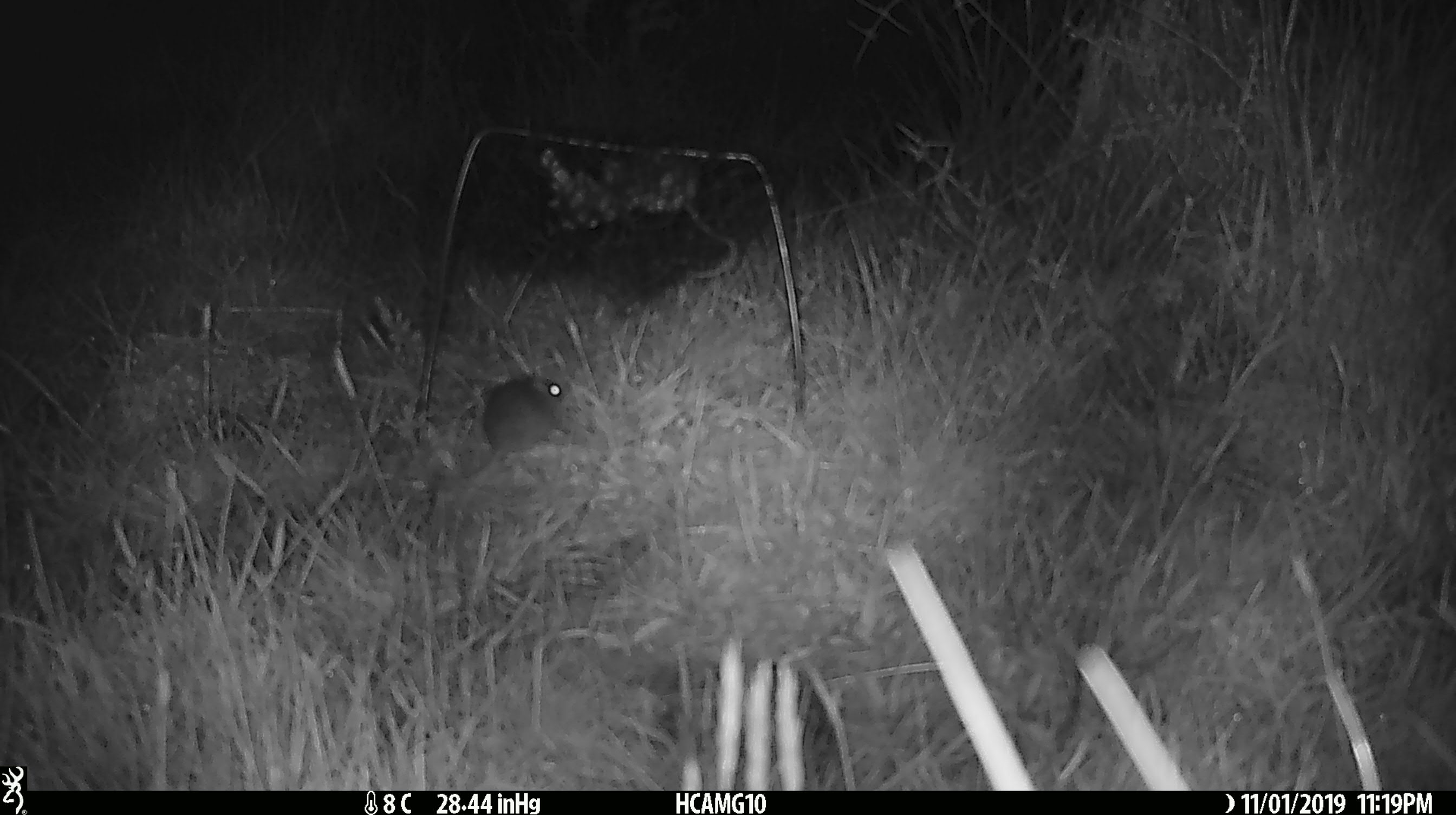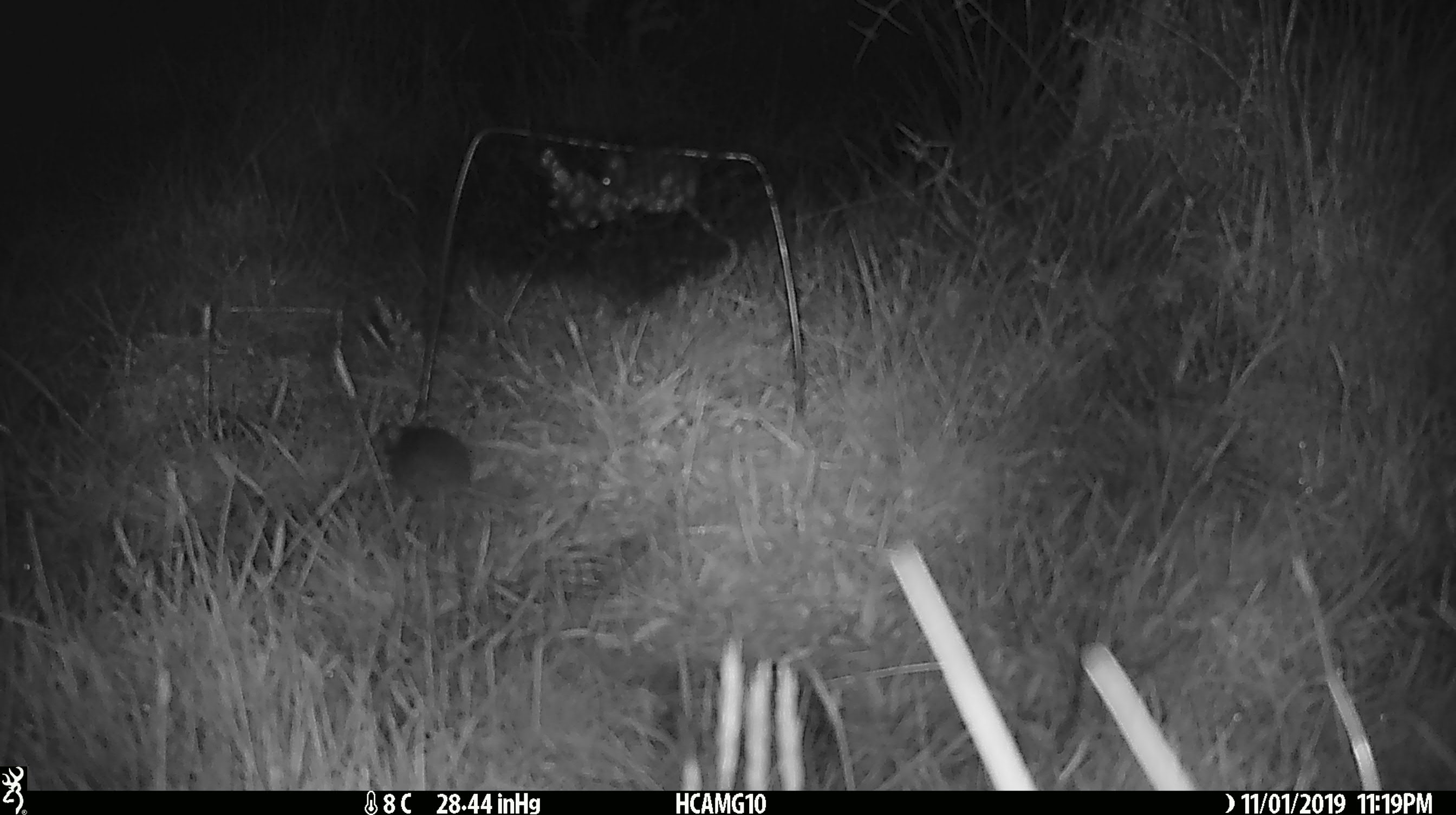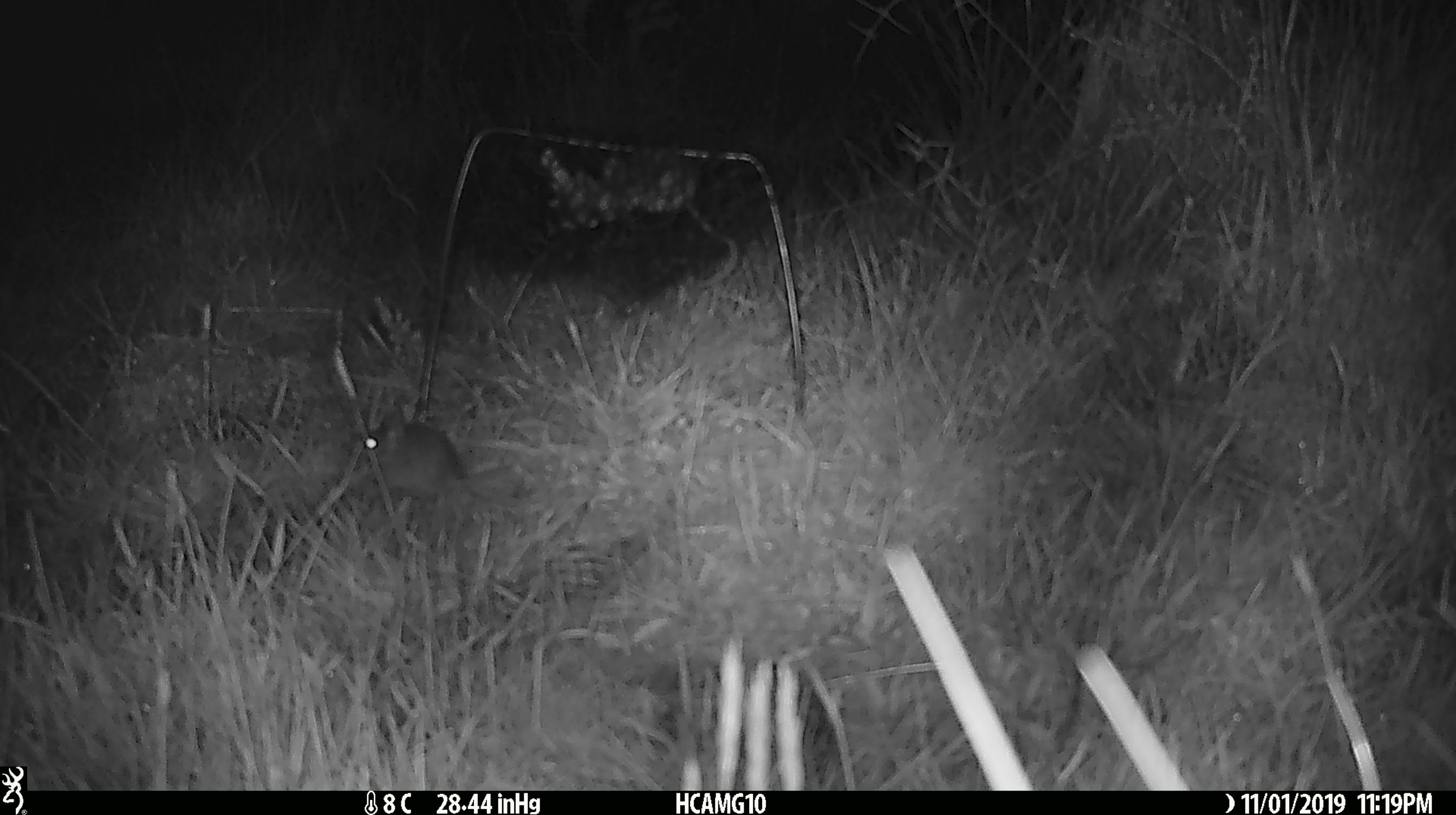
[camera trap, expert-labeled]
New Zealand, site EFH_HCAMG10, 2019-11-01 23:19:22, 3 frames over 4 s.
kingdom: Animalia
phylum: Chordata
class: Mammalia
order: Rodentia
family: Muridae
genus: Mus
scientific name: Mus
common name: mouse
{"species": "mouse (Mus)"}